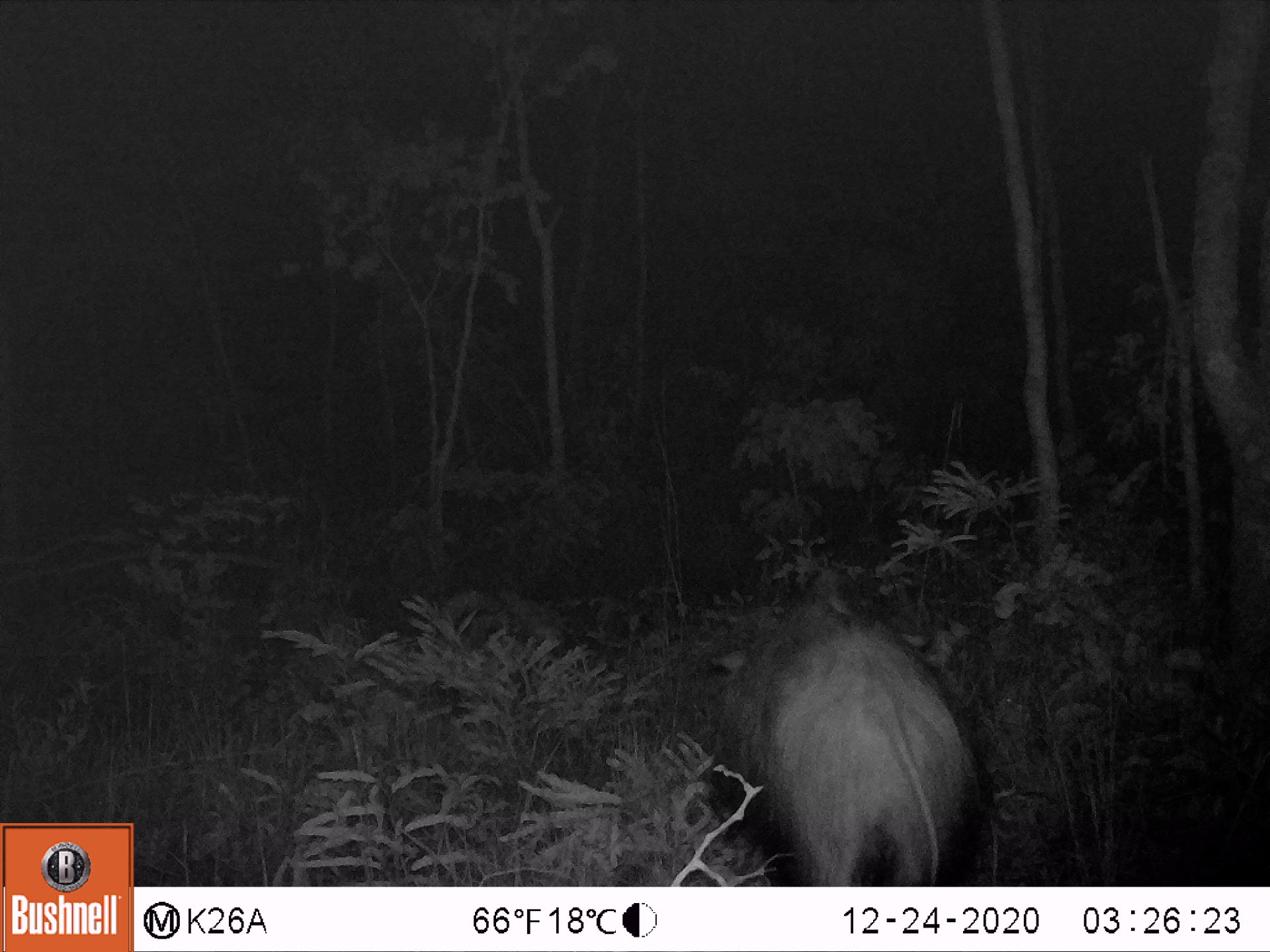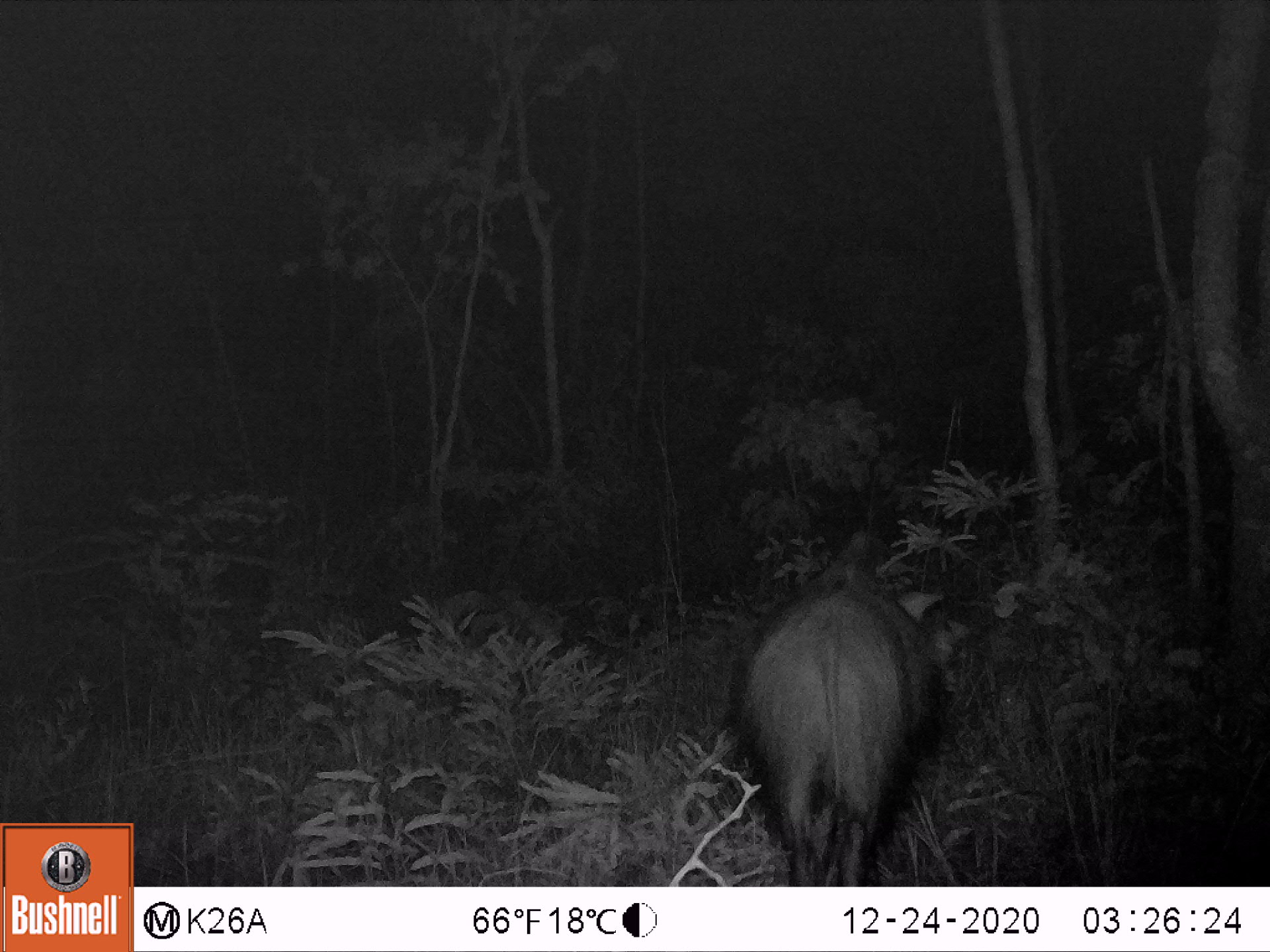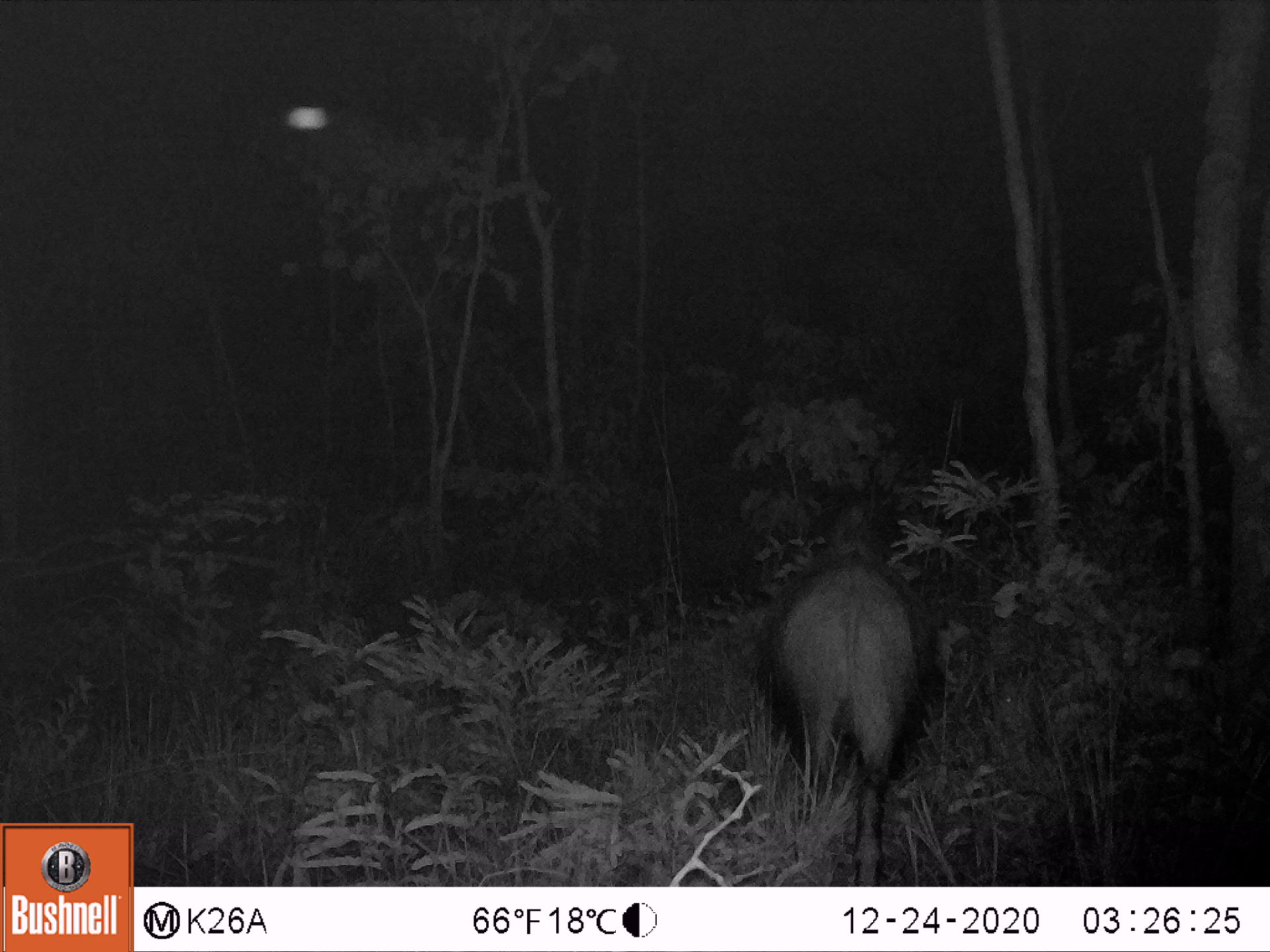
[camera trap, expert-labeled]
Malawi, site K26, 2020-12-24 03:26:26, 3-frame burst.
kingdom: Animalia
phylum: Chordata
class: Mammalia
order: Artiodactyla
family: Suidae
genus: Potamochoerus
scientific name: Potamochoerus larvatus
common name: bushpig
Bushpig (Potamochoerus larvatus), count 1.